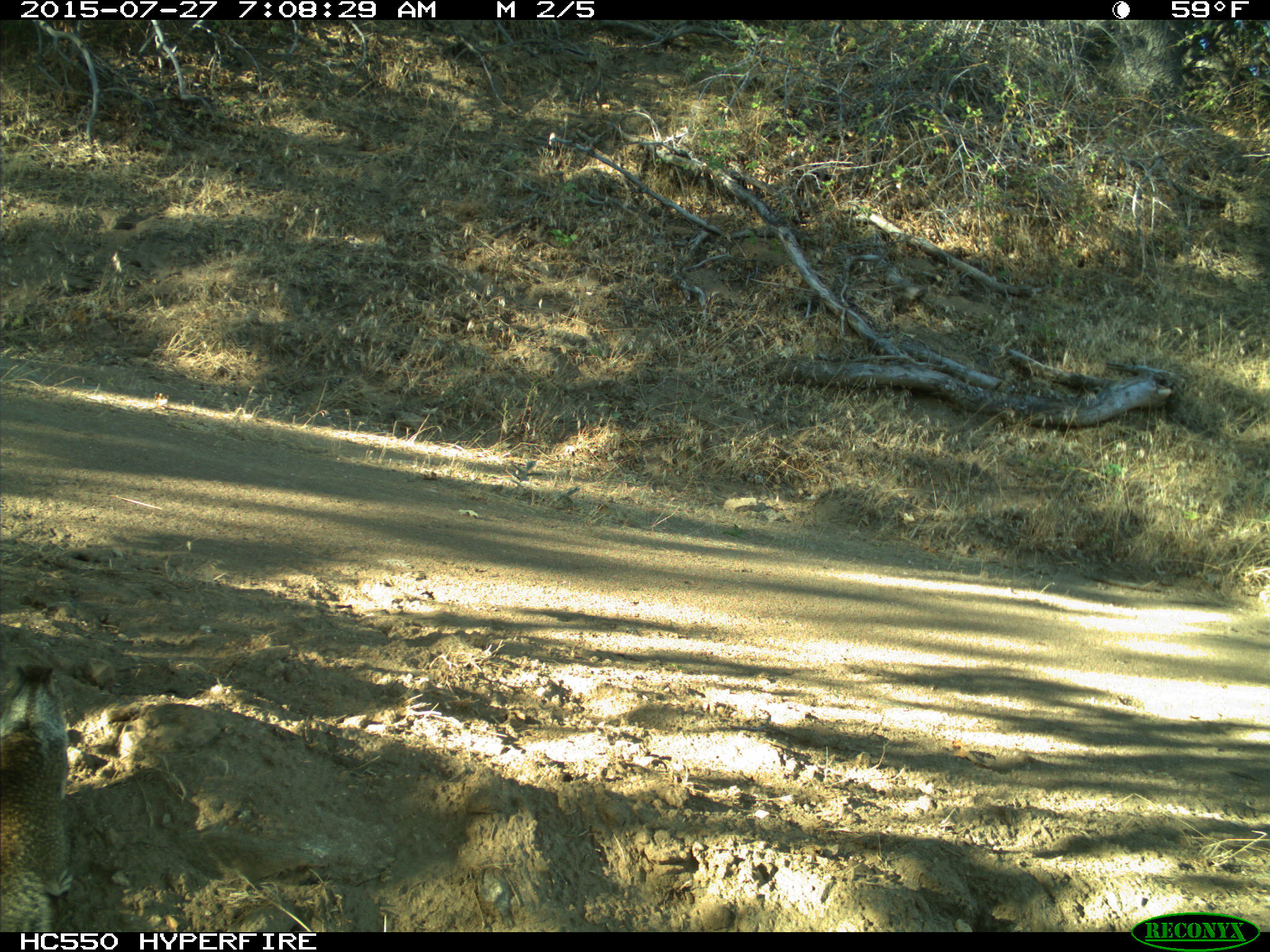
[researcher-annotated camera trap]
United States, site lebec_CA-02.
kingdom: Animalia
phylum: Chordata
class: Mammalia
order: Rodentia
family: Sciuridae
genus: Otospermophilus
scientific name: Otospermophilus beecheyi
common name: california ground squirrel